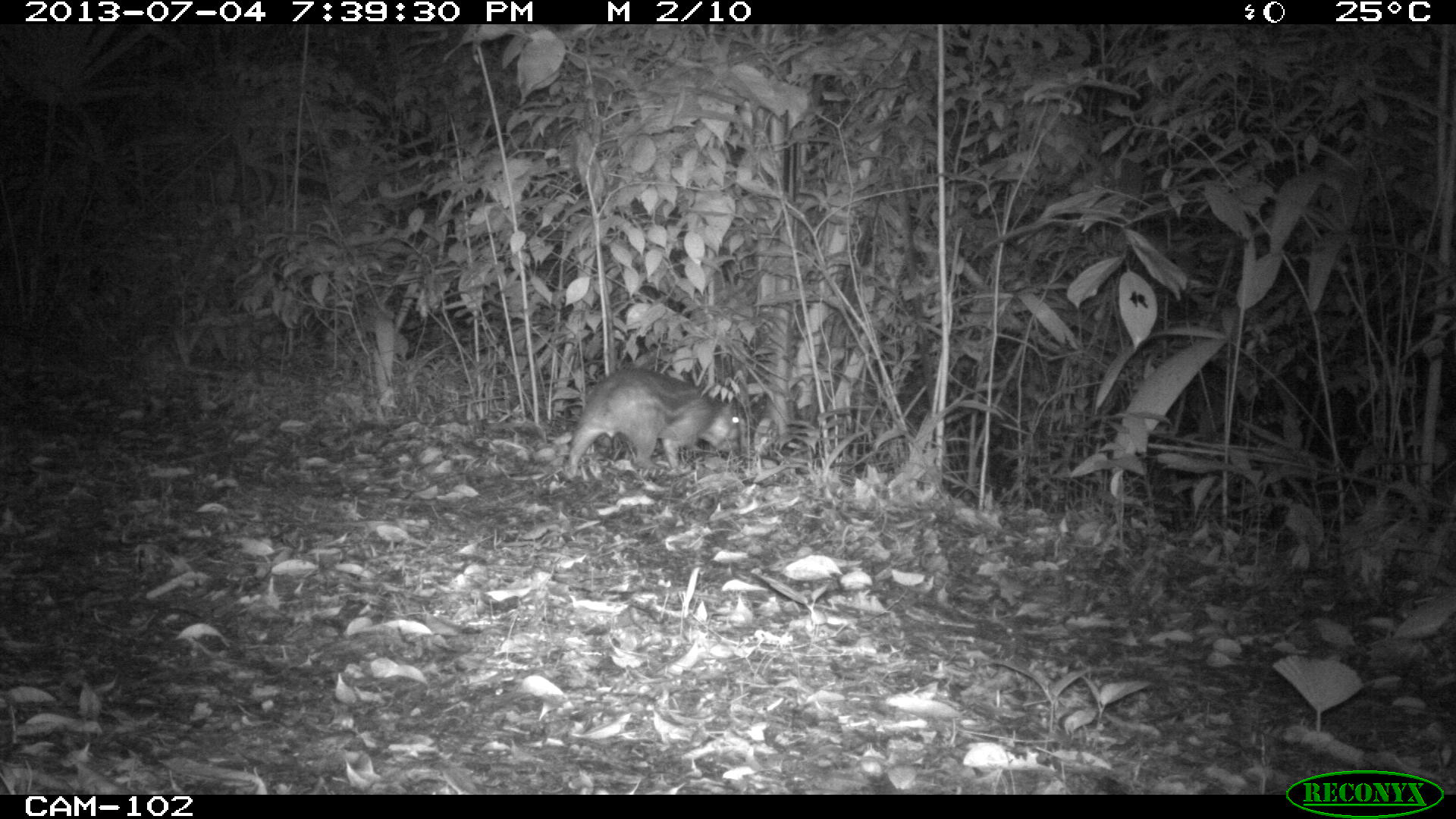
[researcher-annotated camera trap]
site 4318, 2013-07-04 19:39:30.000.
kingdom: Animalia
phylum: Chordata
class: Mammalia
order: Rodentia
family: Cuniculidae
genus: Cuniculus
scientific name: Cuniculus paca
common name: lowland paca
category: agouti paca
Agouti paca (lowland paca) (Cuniculus paca), count 1.